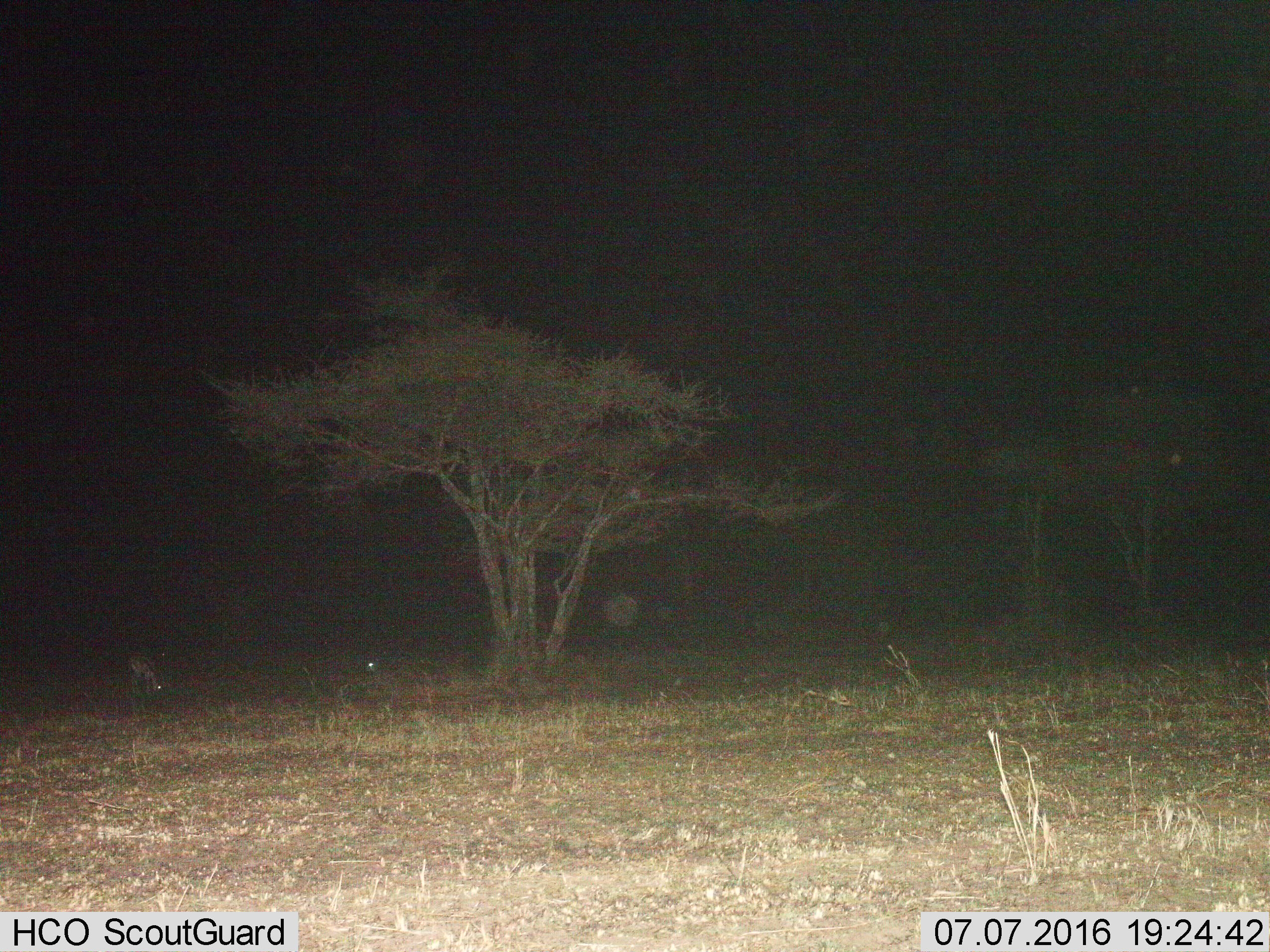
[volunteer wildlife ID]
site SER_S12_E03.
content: unidentified animal